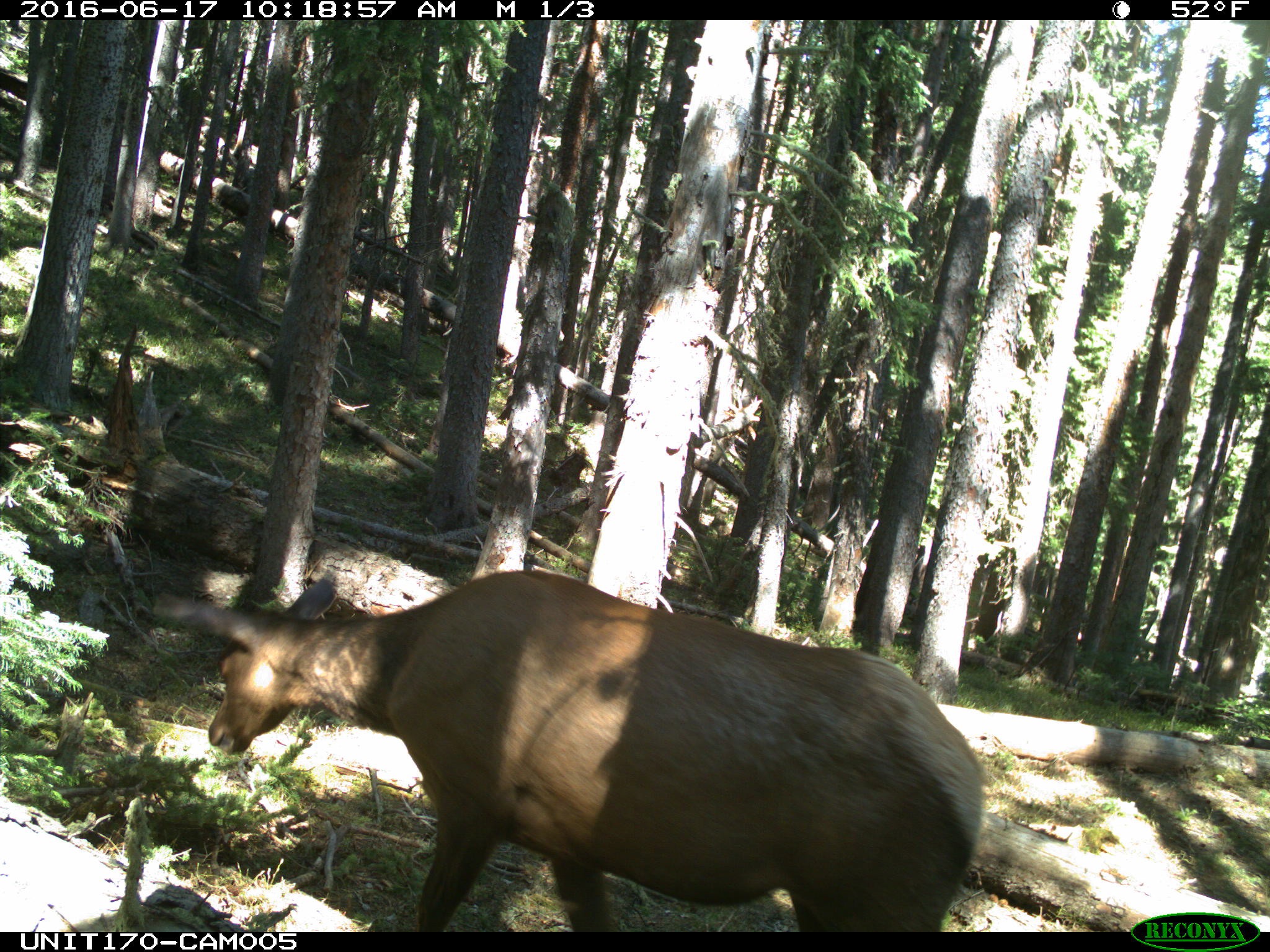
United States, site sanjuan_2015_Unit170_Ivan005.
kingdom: Animalia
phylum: Chordata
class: Mammalia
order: Artiodactyla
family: Cervidae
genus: Cervus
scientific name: Cervus elaphus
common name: red deer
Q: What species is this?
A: Cervus elaphus (red deer).